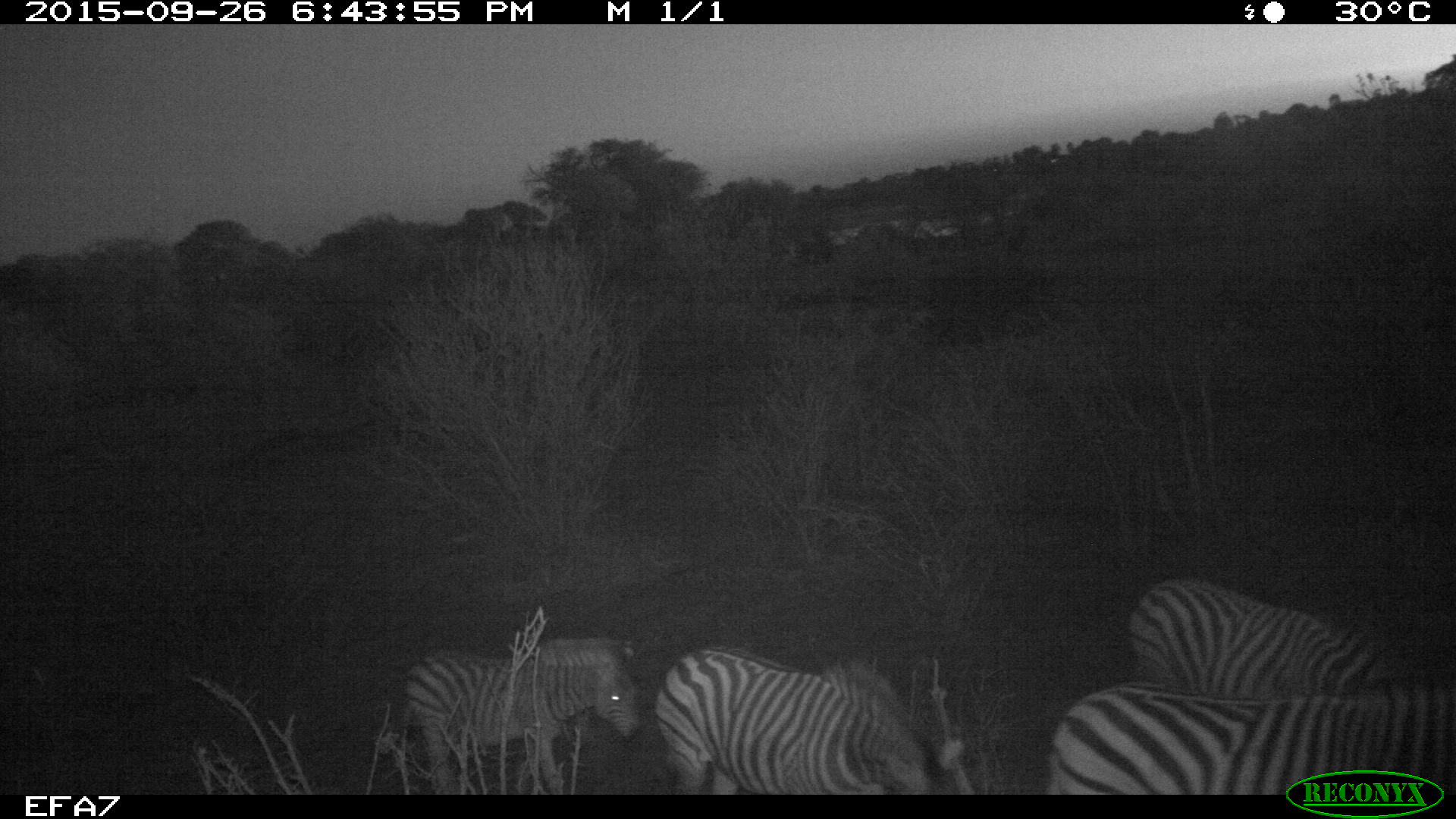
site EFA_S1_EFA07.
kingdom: Animalia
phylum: Chordata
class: Mammalia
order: Perissodactyla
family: Equidae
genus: Equus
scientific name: Equus quagga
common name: plains zebra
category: zebraplains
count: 4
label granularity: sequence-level